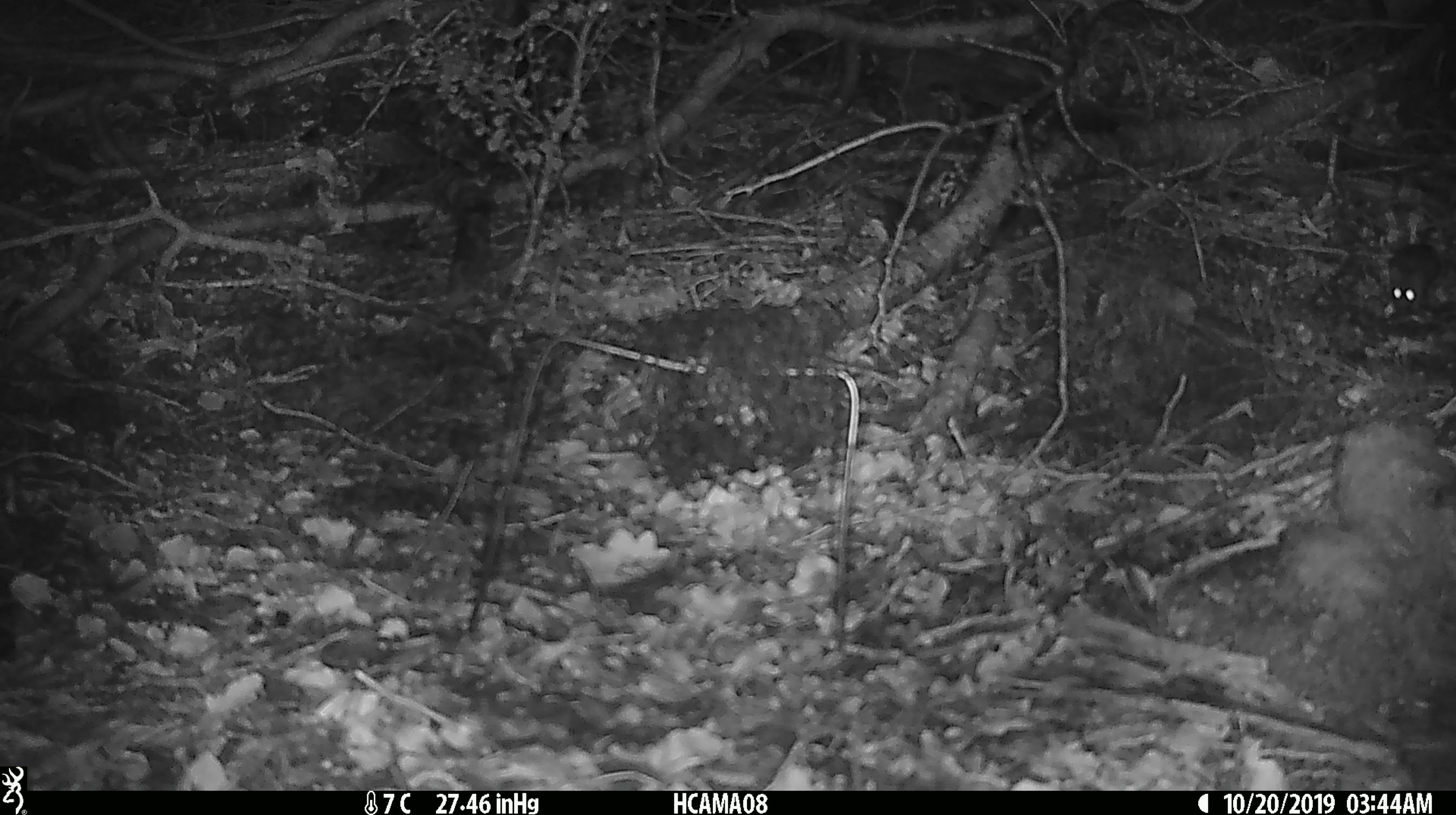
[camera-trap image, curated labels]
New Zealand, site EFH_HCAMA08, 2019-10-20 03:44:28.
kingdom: Animalia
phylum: Chordata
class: Mammalia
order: Rodentia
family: Muridae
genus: Mus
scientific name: Mus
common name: mouse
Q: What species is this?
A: Mouse (Mus).